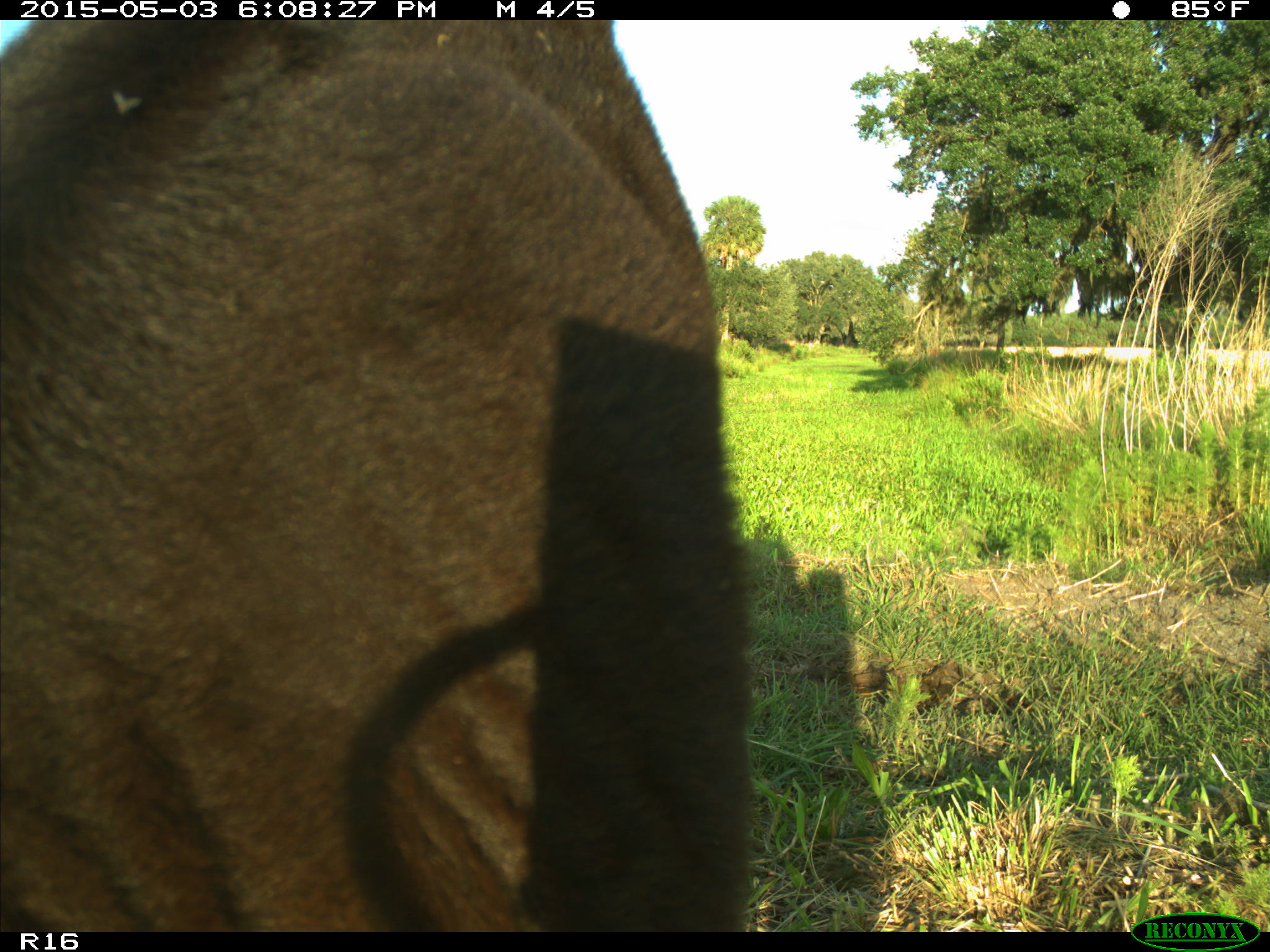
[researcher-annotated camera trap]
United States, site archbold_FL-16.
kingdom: Animalia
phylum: Chordata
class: Mammalia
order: Artiodactyla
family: Bovidae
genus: Bos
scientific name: Bos taurus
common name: domestic cow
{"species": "Bos taurus (domestic cow)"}